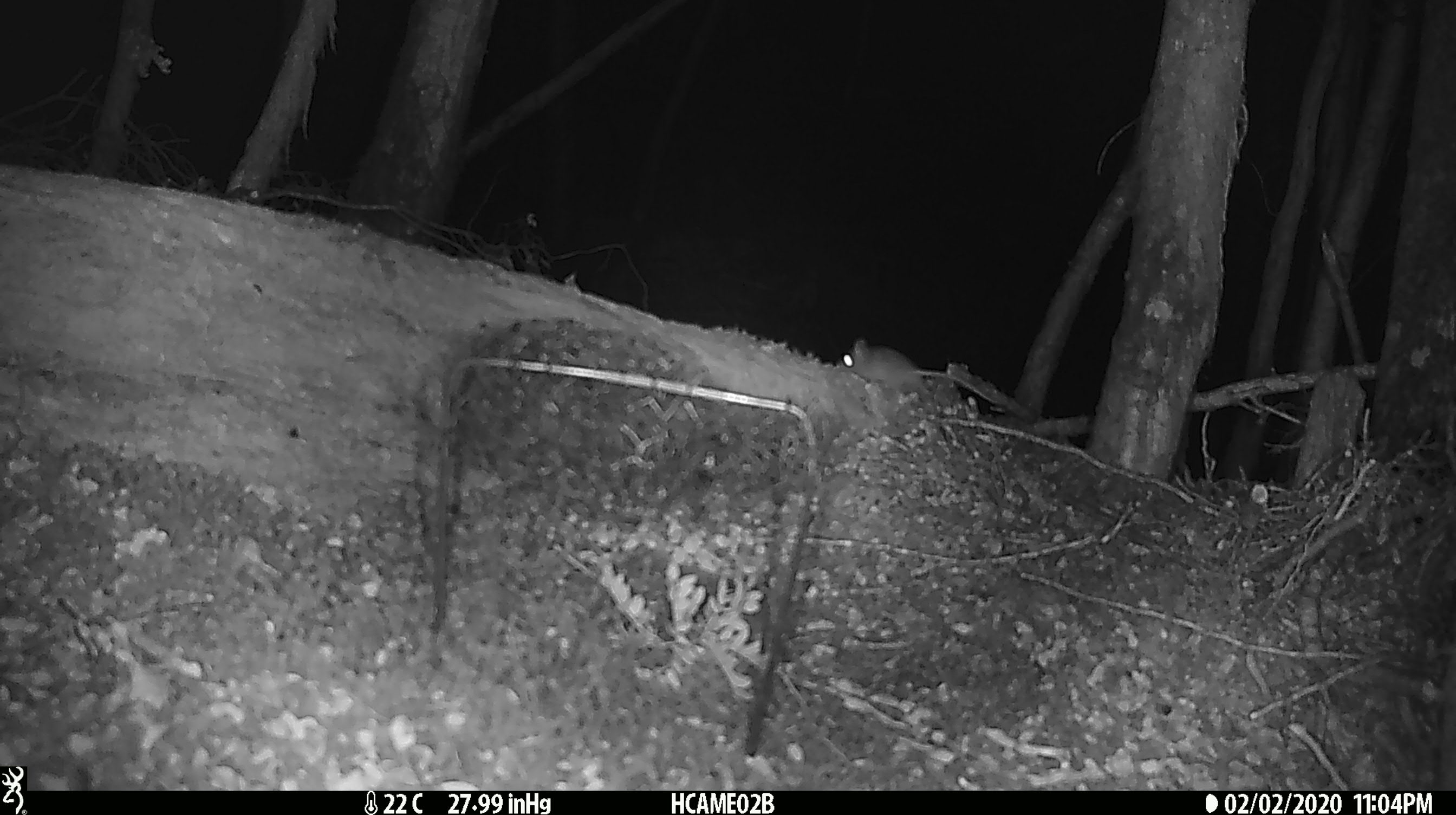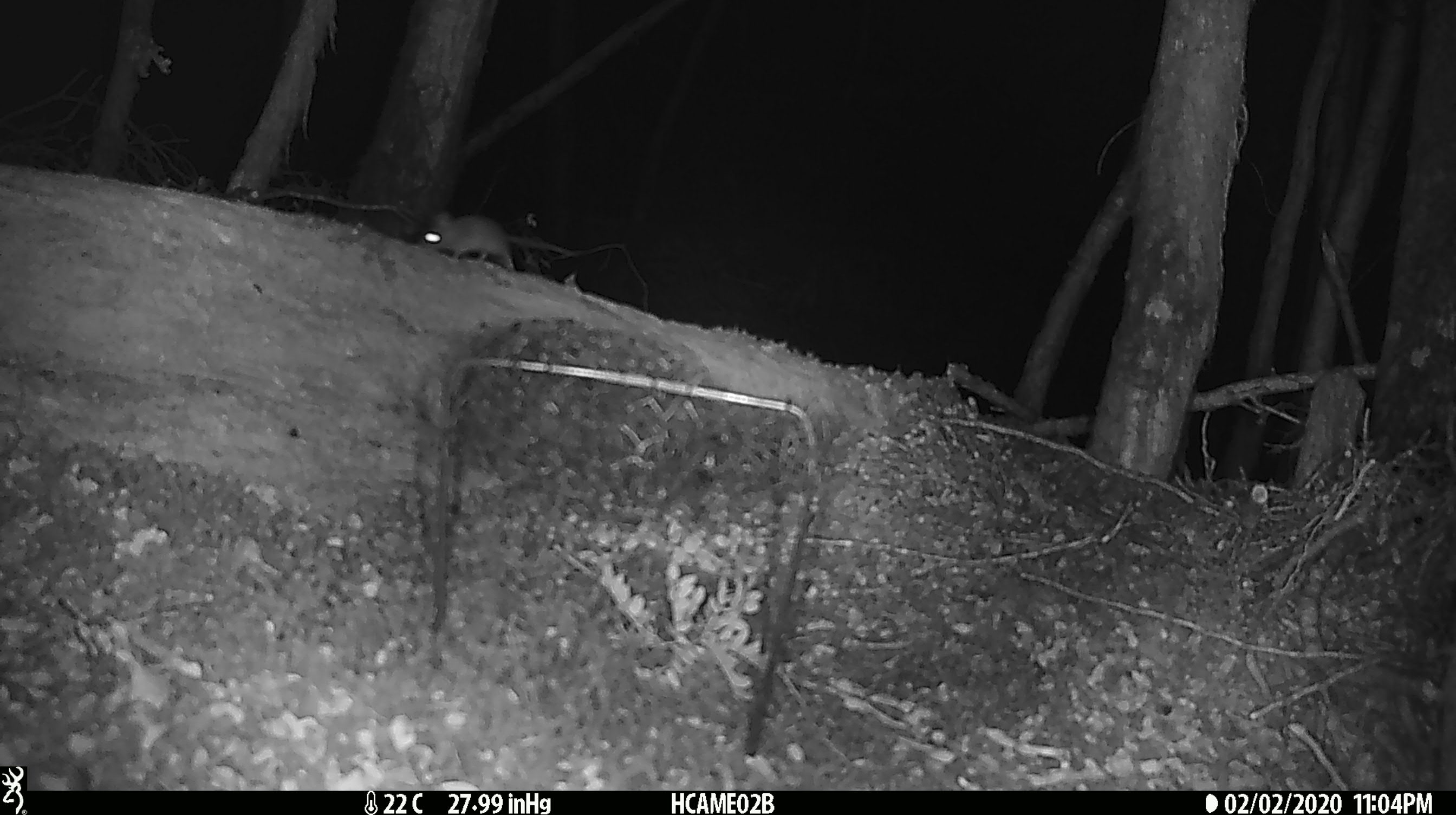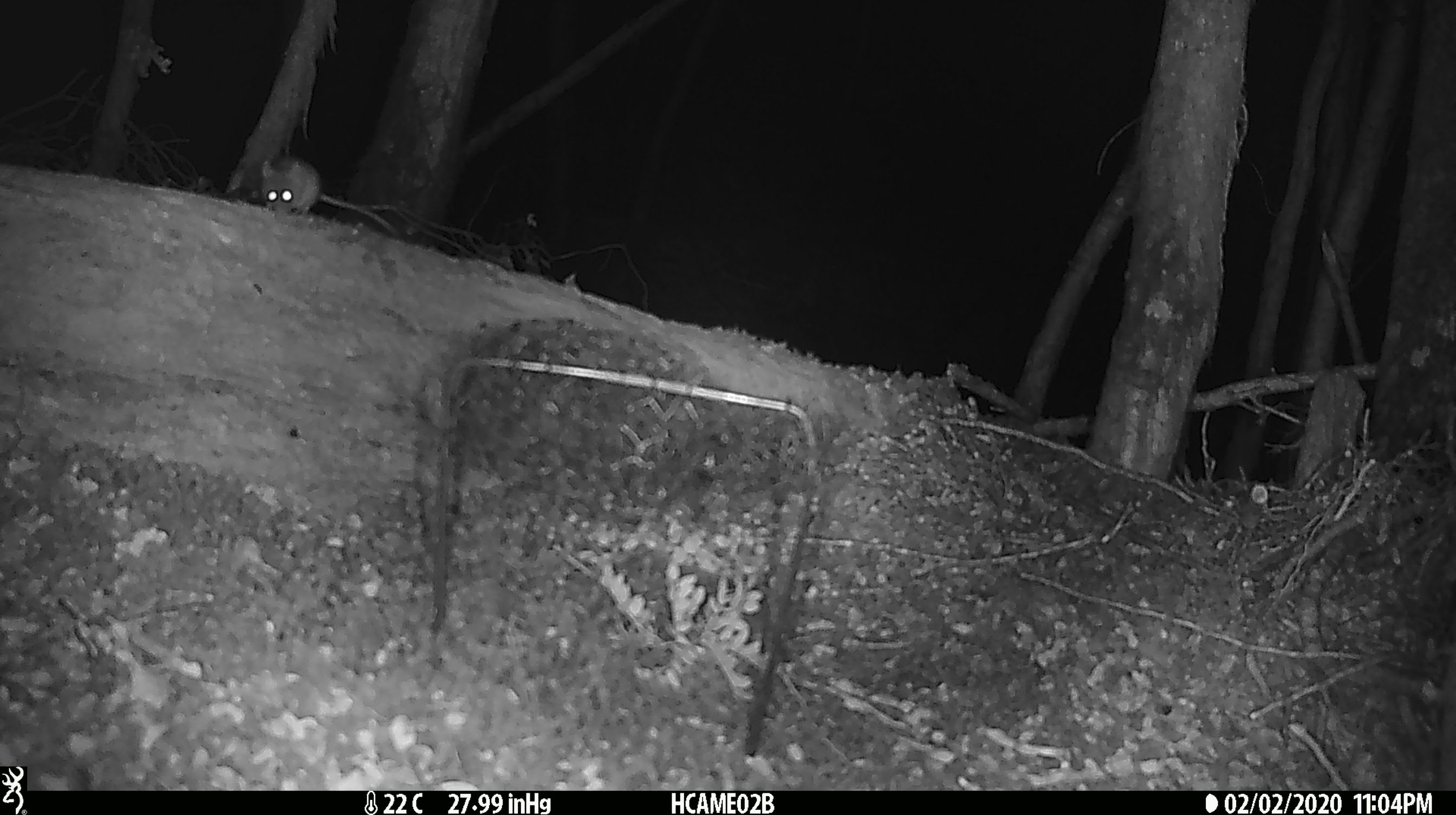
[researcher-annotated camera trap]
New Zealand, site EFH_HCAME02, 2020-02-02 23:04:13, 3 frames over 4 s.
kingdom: Animalia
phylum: Chordata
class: Mammalia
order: Rodentia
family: Muridae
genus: Mus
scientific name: Mus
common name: mouse